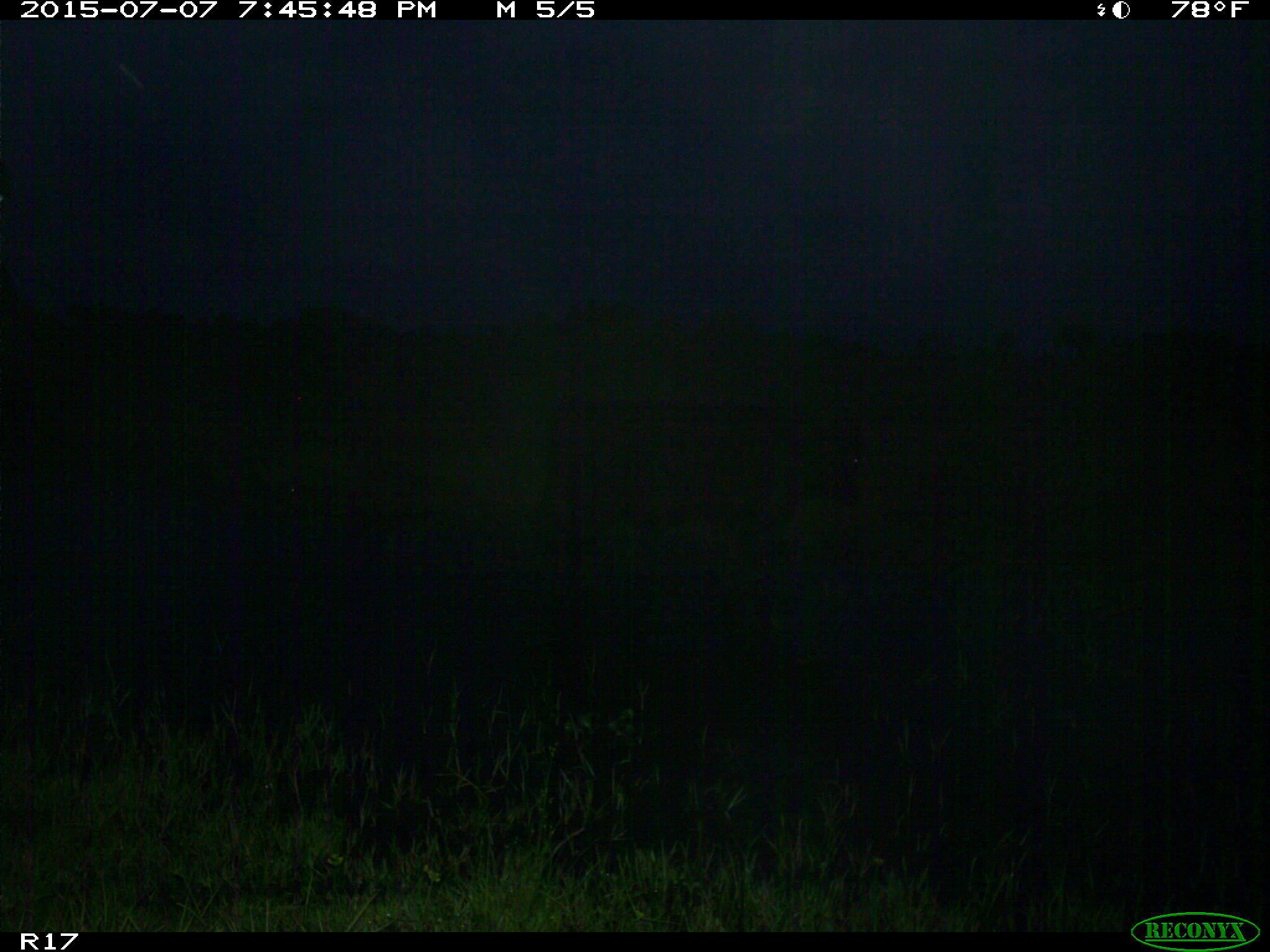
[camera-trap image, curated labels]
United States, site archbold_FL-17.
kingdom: Animalia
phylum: Chordata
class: Mammalia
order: Artiodactyla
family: Bovidae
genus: Bos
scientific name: Bos taurus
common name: domestic cow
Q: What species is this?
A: Bos taurus (domestic cow).